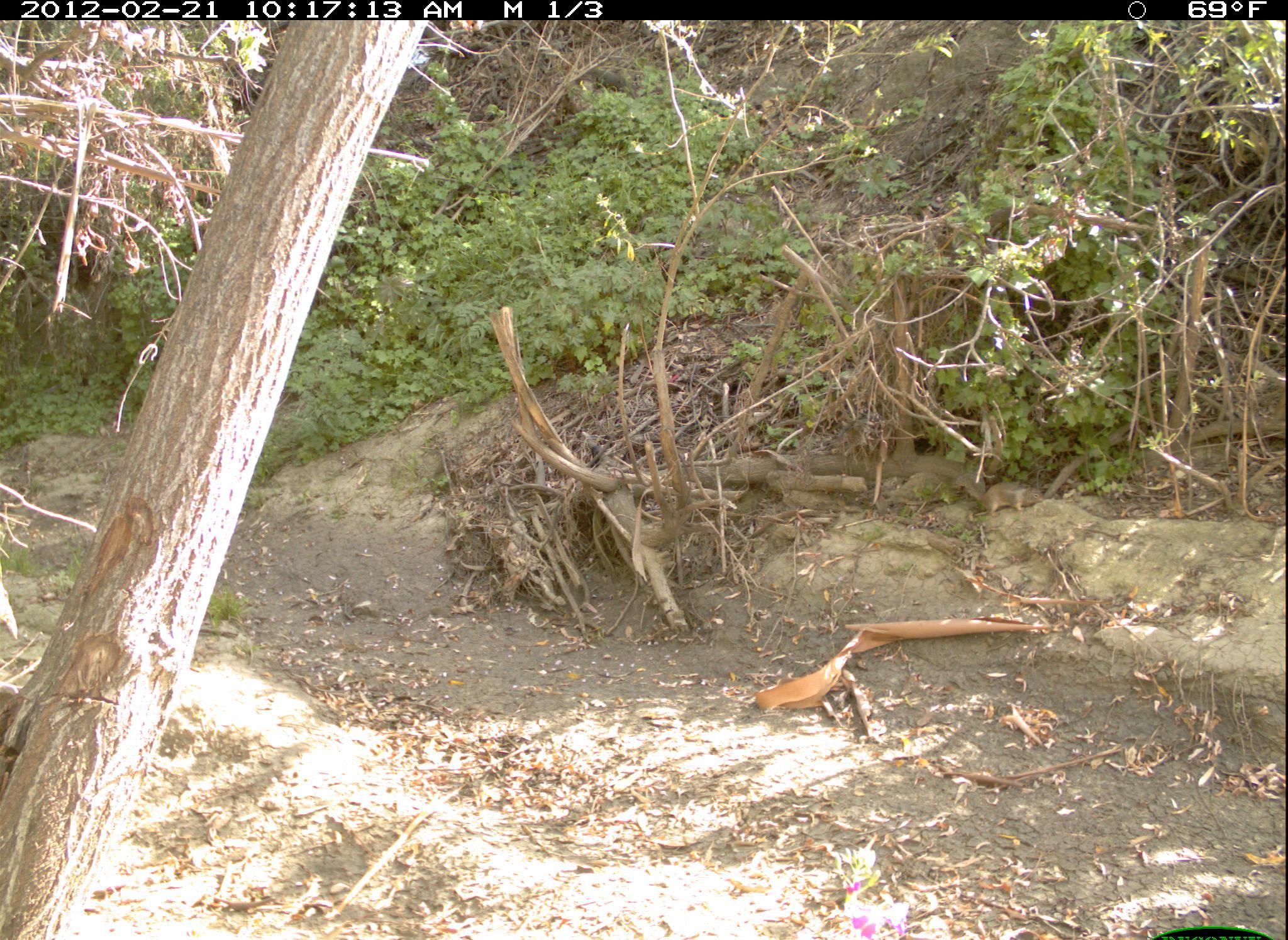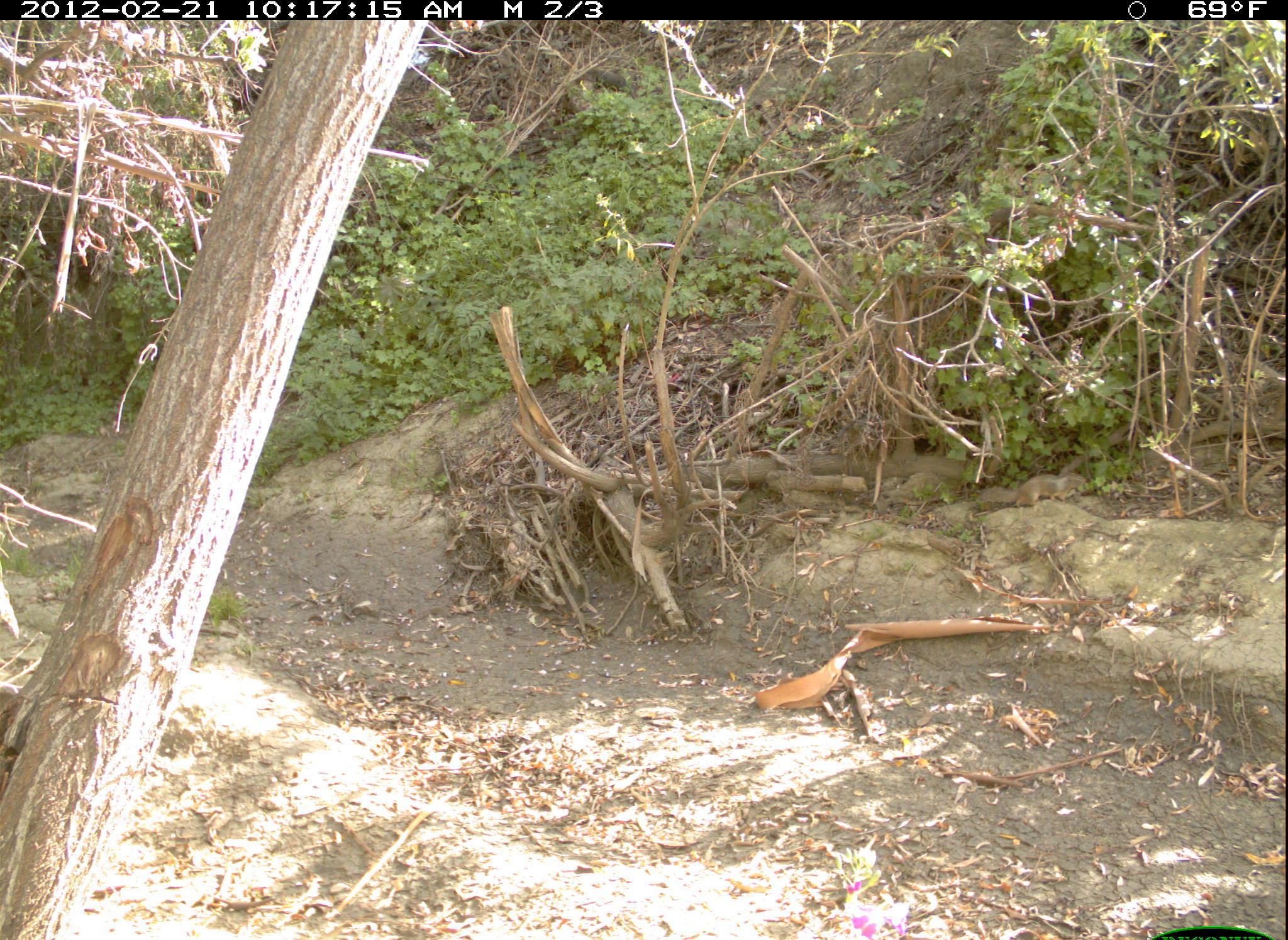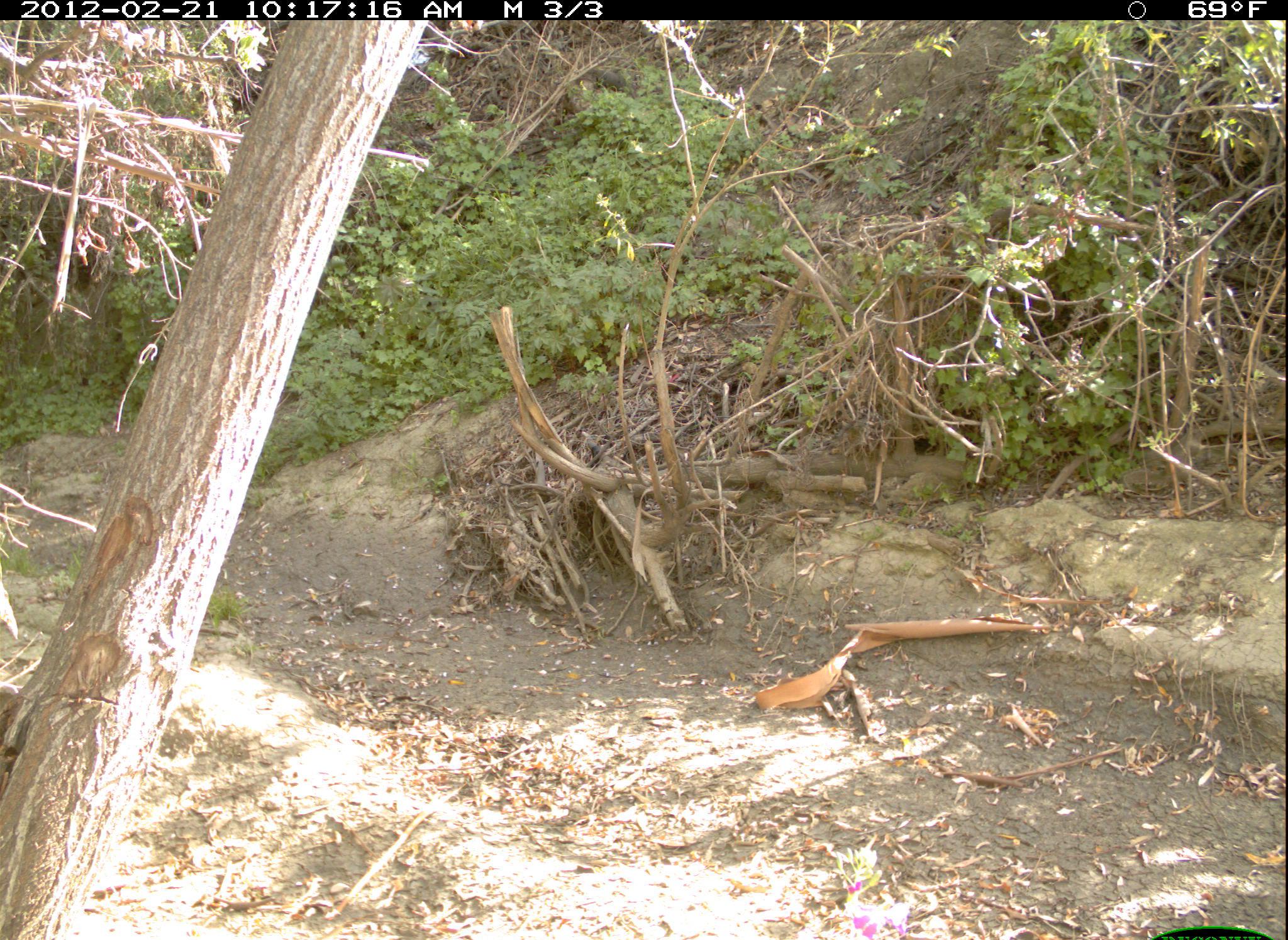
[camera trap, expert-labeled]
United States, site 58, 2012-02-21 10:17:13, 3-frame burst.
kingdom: Animalia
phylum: Chordata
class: Mammalia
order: Rodentia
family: Sciuridae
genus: Sciurus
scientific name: Sciurus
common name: squirrel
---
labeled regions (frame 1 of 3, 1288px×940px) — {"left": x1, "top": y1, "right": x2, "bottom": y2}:
squirrel: {"left": 957, "top": 473, "right": 1044, "bottom": 518}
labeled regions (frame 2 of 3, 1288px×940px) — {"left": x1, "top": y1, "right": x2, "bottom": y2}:
squirrel: {"left": 980, "top": 471, "right": 1087, "bottom": 509}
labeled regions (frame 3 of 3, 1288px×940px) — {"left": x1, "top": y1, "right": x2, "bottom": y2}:
squirrel: {"left": 1120, "top": 448, "right": 1229, "bottom": 493}